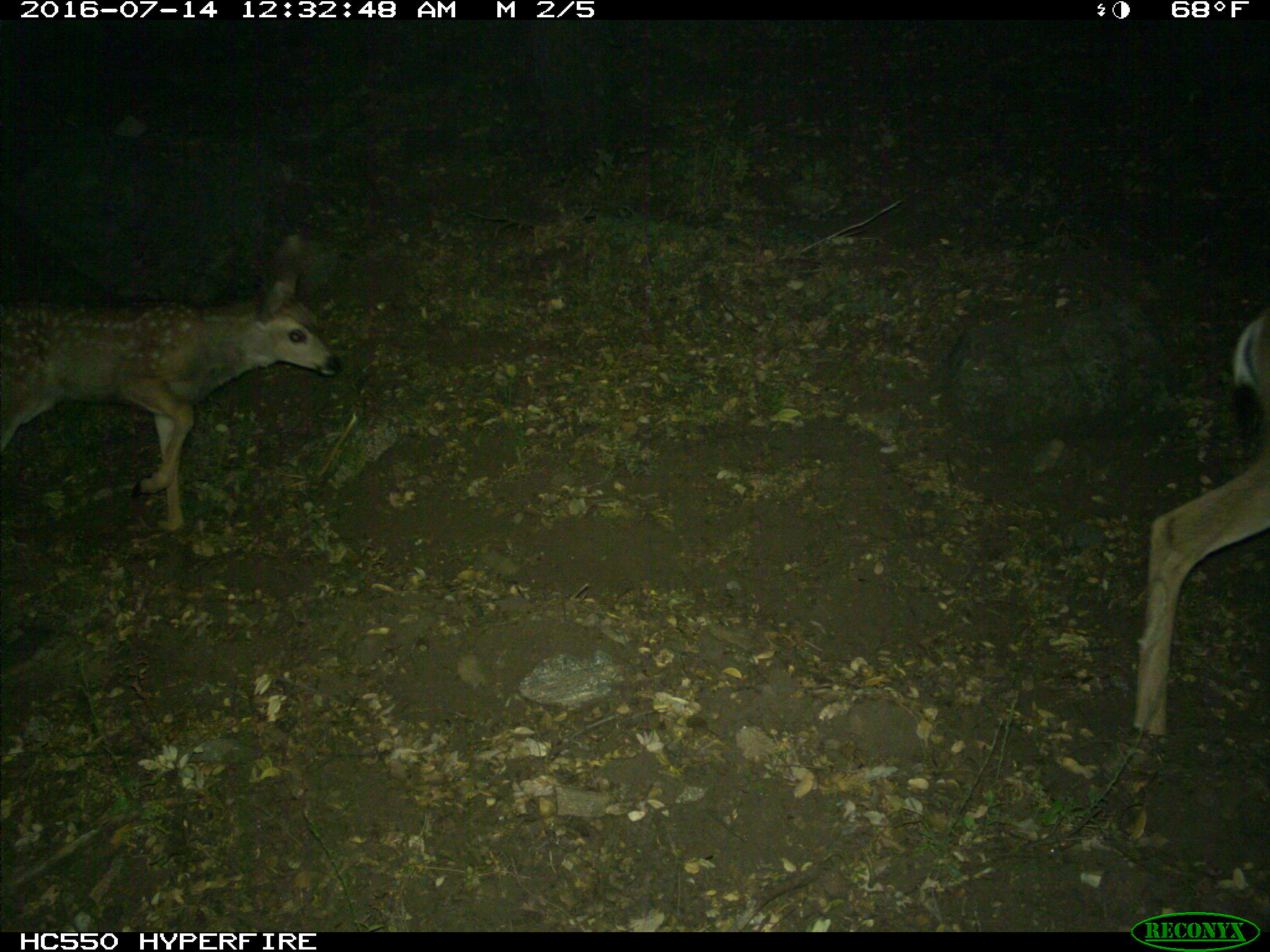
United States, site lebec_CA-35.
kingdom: Animalia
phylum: Chordata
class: Mammalia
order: Artiodactyla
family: Cervidae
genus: Odocoileus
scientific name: Odocoileus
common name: deer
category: unidentified deer